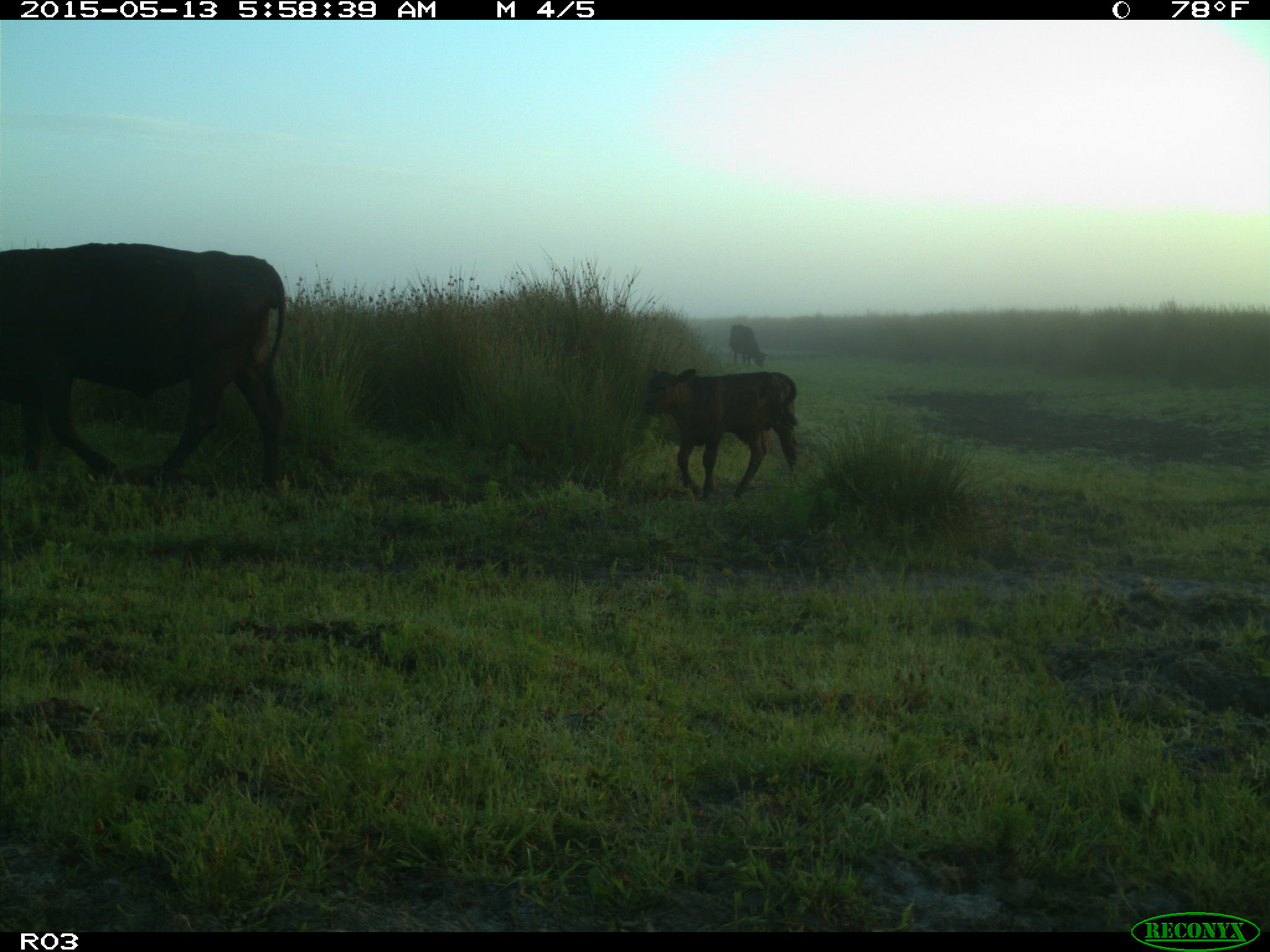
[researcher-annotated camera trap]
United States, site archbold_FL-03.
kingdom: Animalia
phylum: Chordata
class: Mammalia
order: Artiodactyla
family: Bovidae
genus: Bos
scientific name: Bos taurus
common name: domestic cow